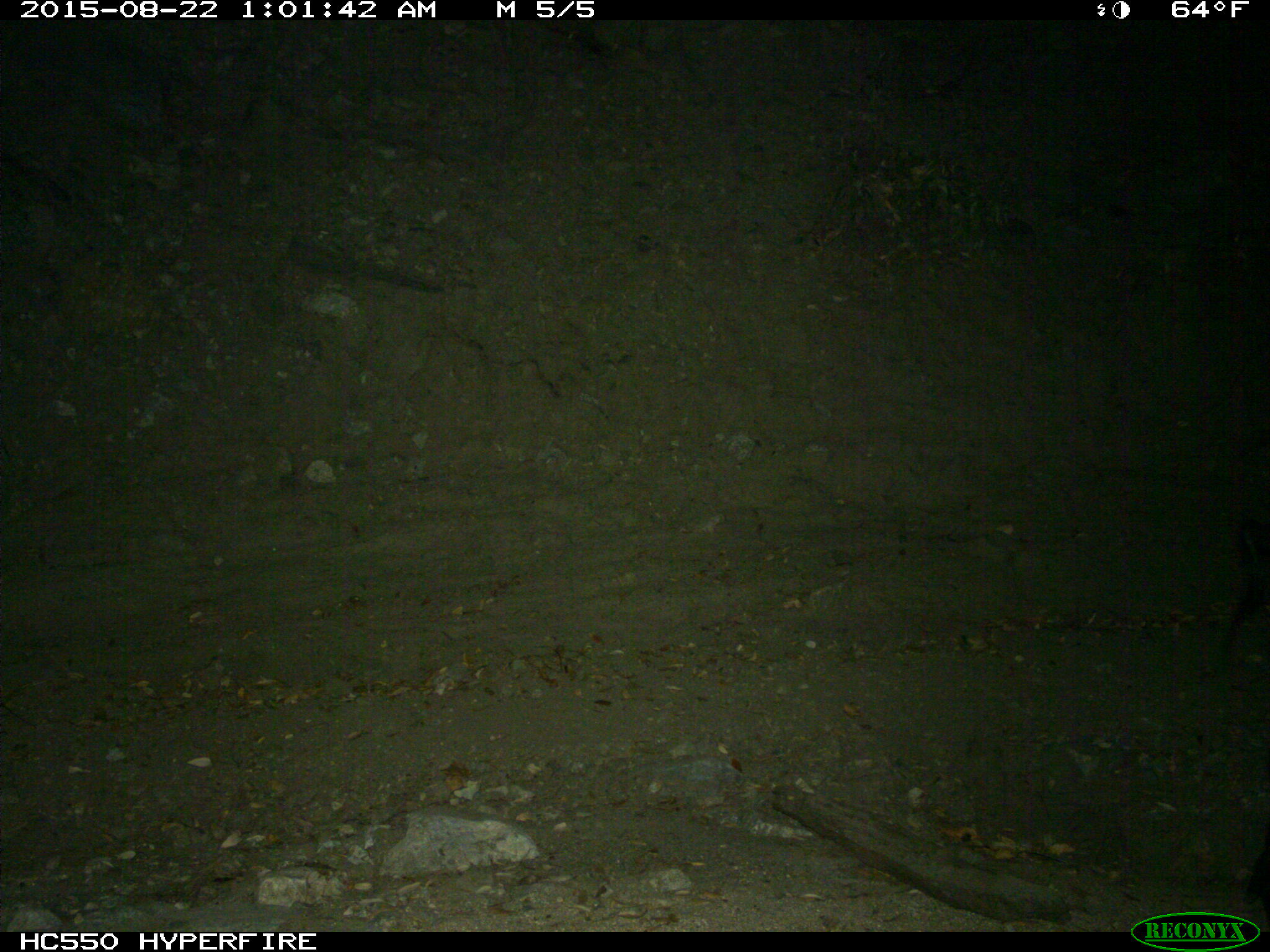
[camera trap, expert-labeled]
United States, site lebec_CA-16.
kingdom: Animalia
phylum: Chordata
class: Mammalia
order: Artiodactyla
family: Suidae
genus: Sus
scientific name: Sus scrofa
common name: wild boar